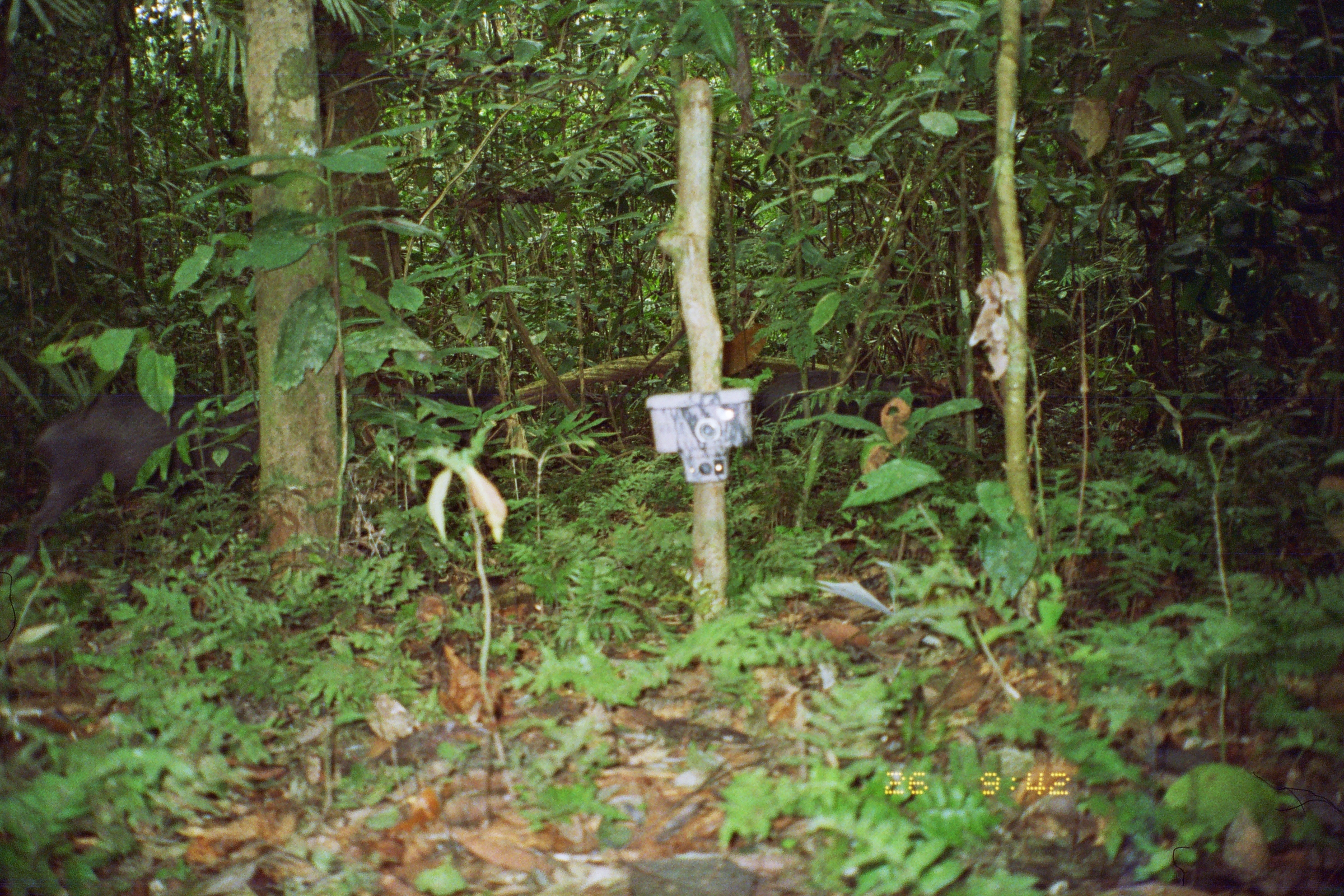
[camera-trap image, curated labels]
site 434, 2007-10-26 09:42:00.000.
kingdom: Animalia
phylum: Chordata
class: Mammalia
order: Artiodactyla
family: Tayassuidae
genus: Tayassu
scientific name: Tayassu pecari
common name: white-lipped peccary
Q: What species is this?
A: Tayassu pecari (white-lipped peccary).